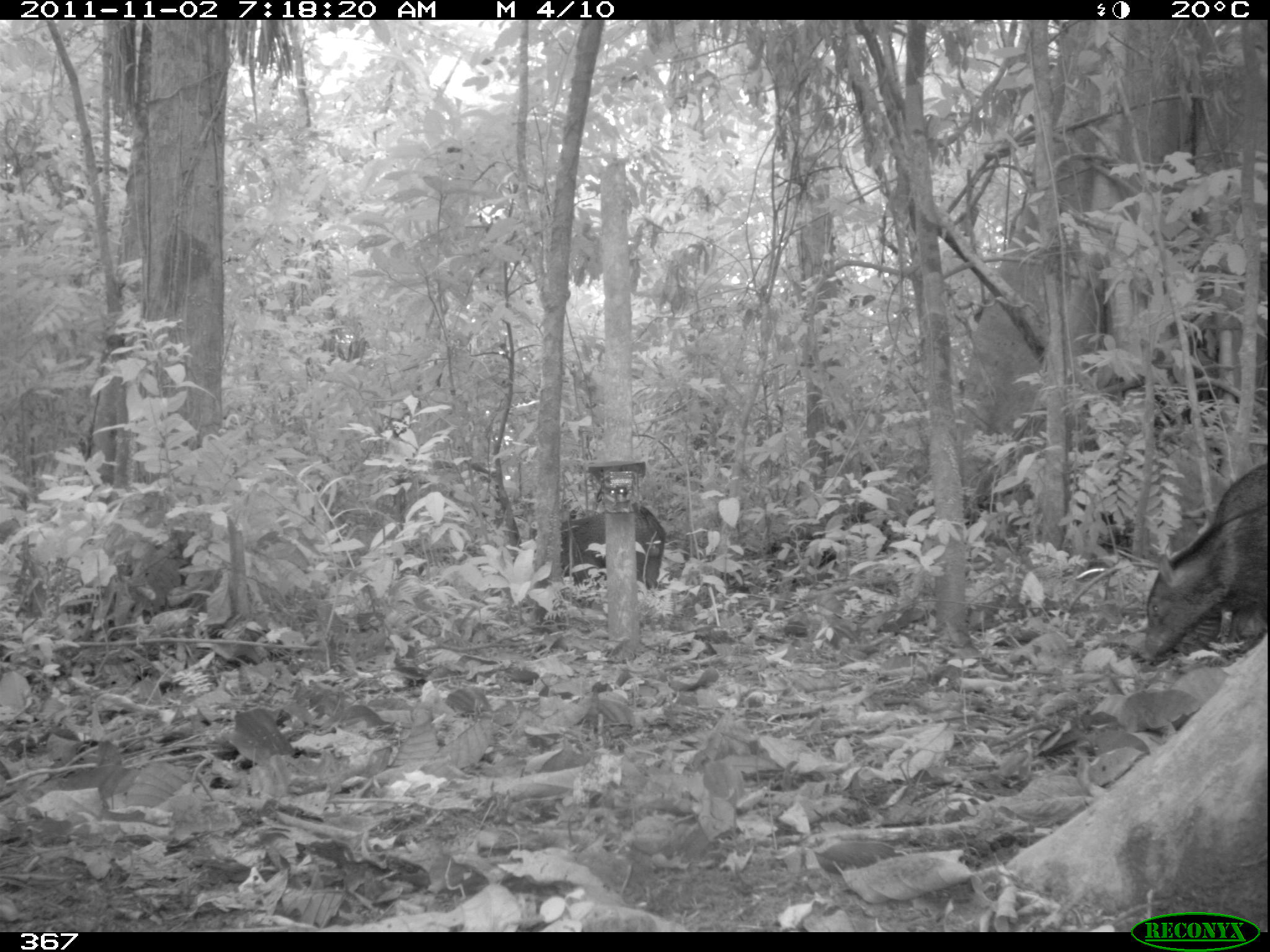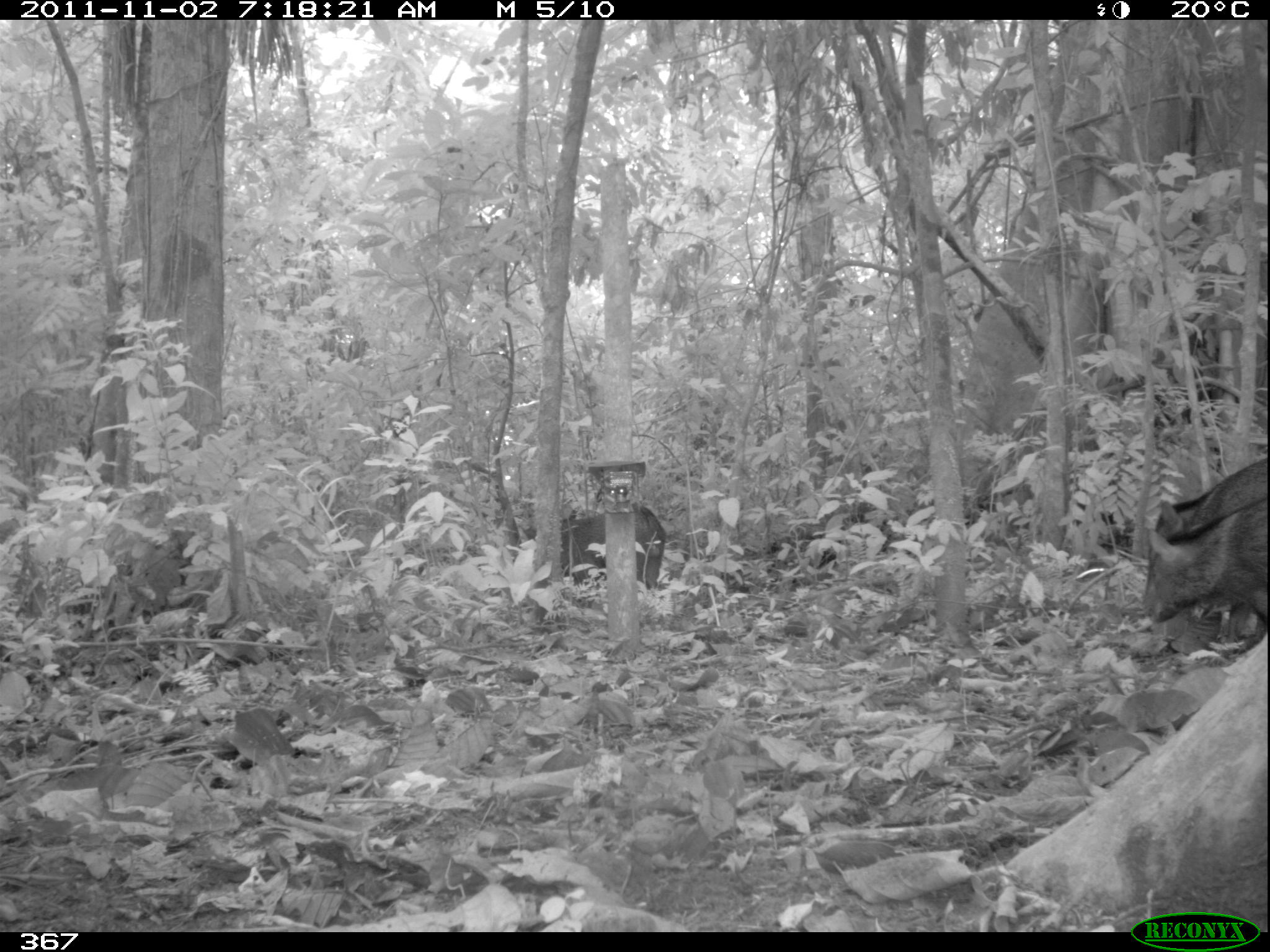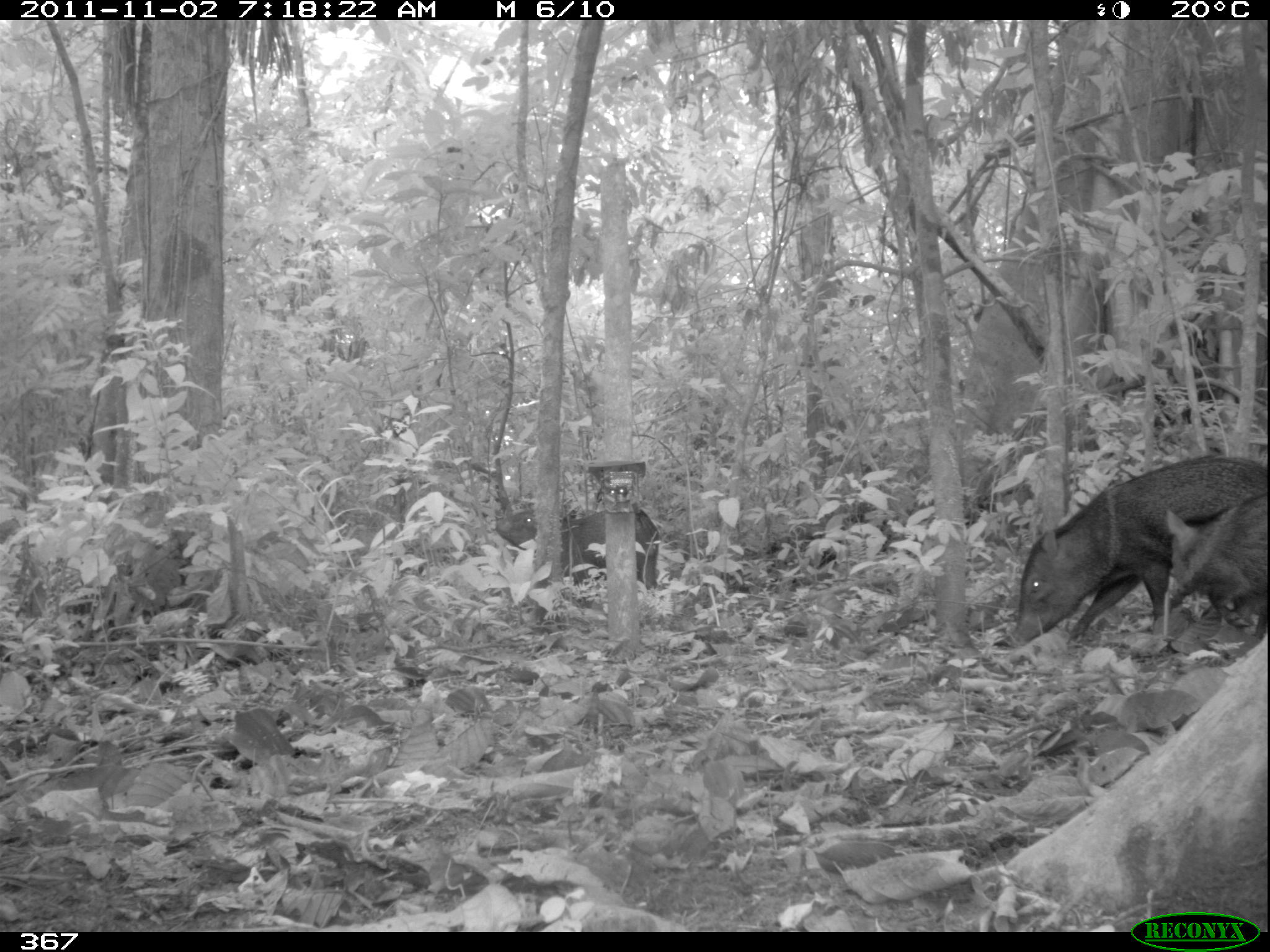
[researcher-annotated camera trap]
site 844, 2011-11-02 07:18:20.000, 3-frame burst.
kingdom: Animalia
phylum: Chordata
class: Mammalia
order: Artiodactyla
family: Tayassuidae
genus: Pecari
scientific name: Pecari tajacu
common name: collared peccary